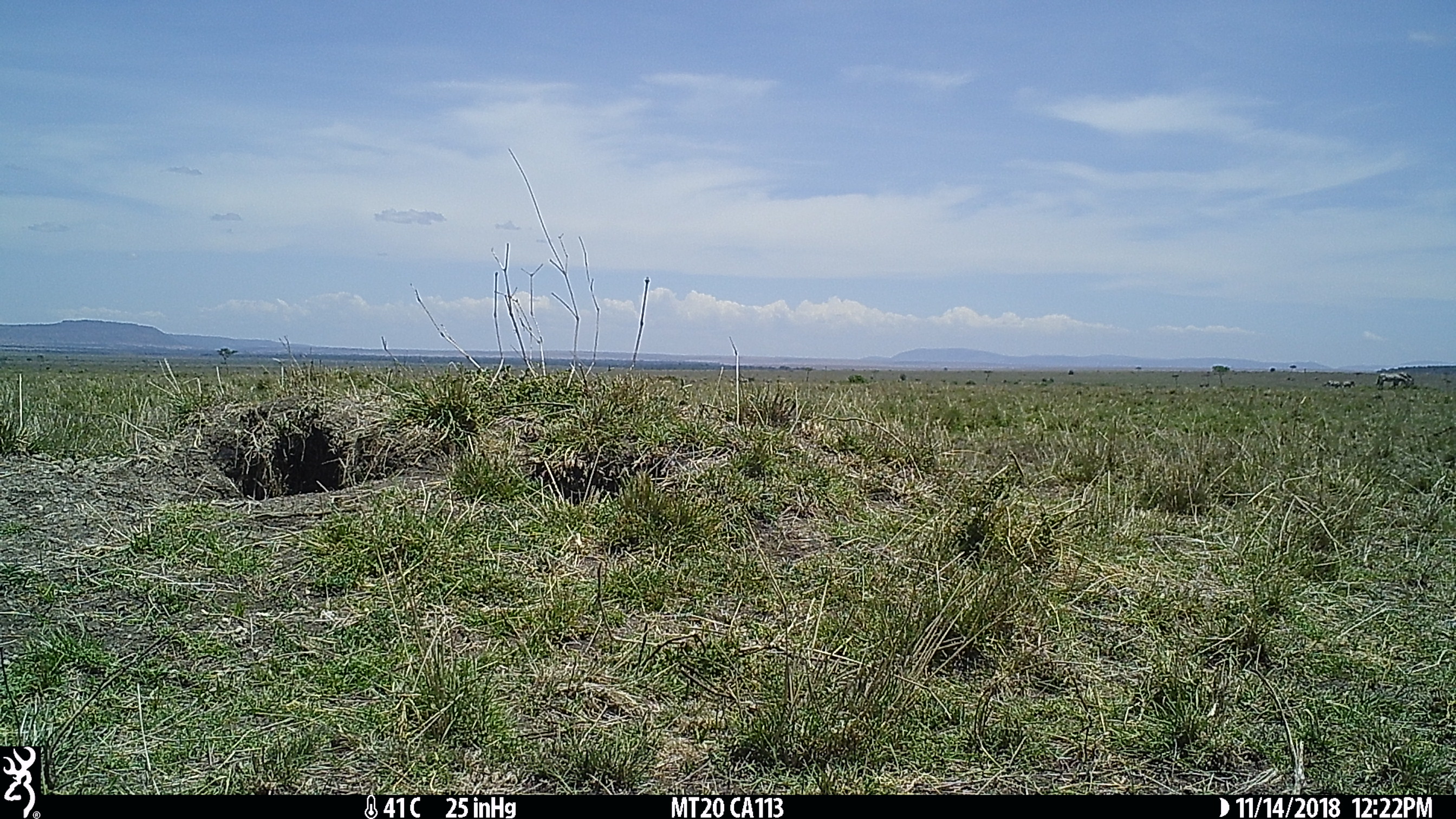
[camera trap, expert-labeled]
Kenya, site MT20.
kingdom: Animalia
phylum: Chordata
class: Mammalia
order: Proboscidea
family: Elephantidae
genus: Loxodonta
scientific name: Loxodonta africana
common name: elephant